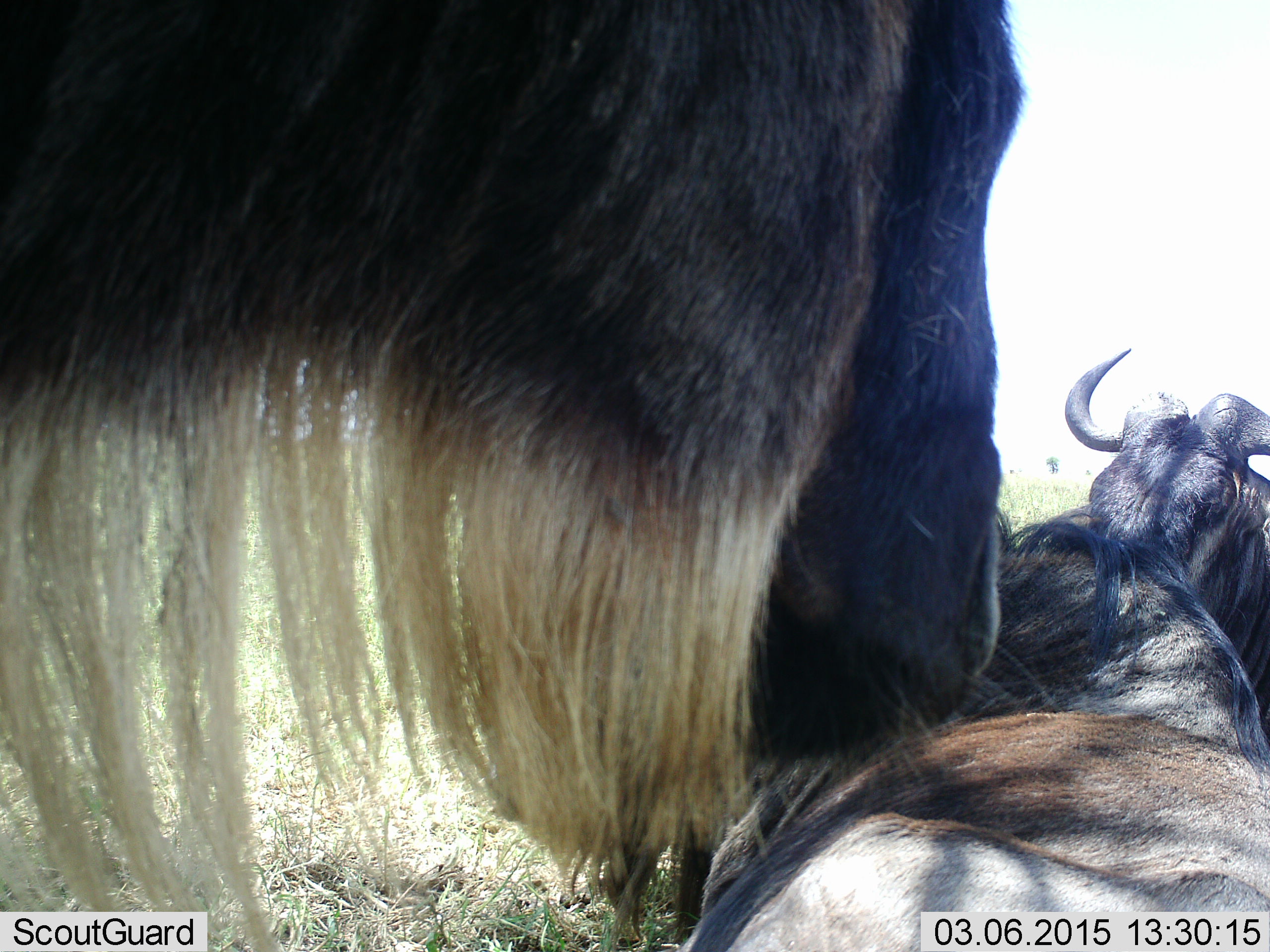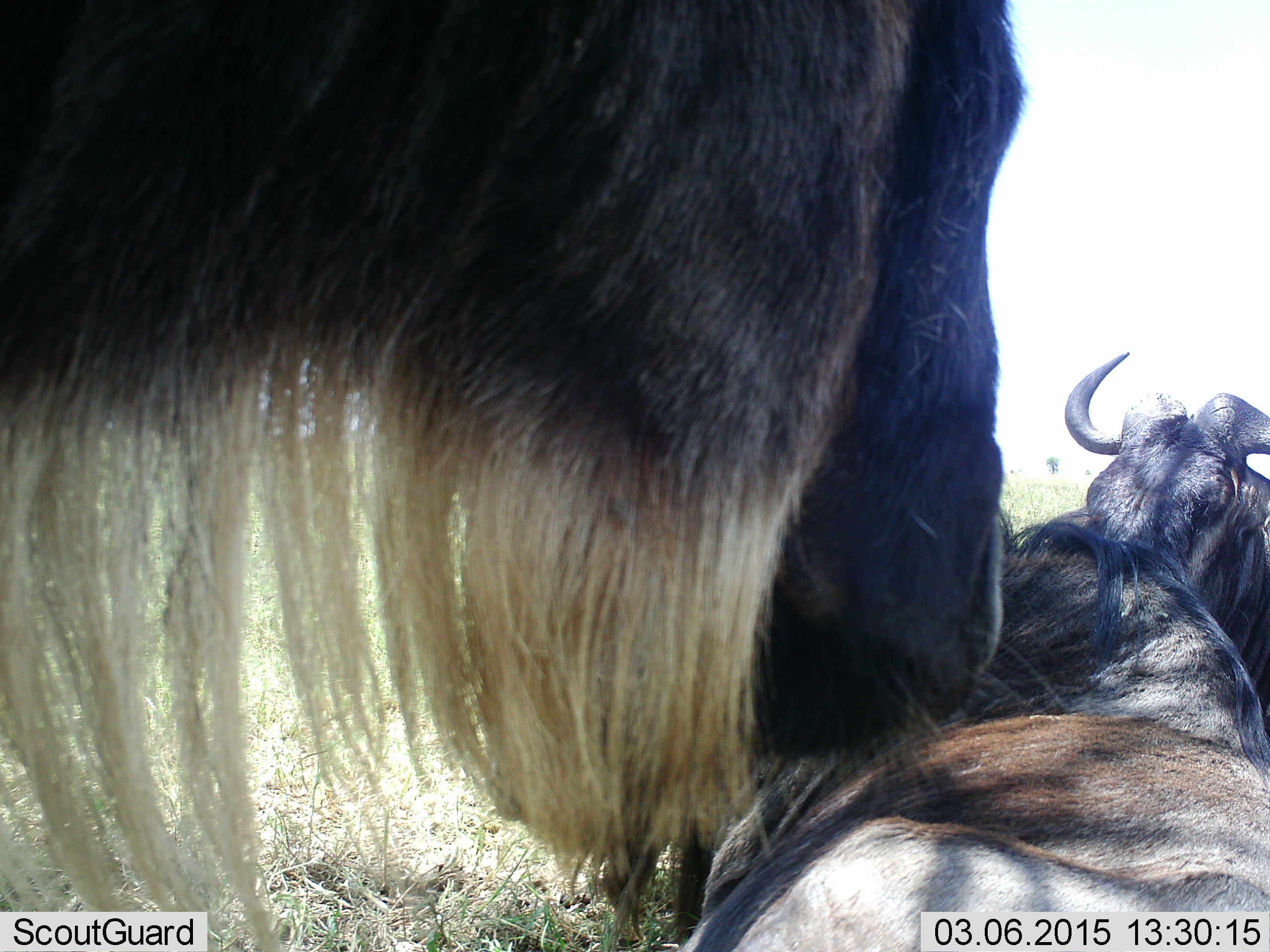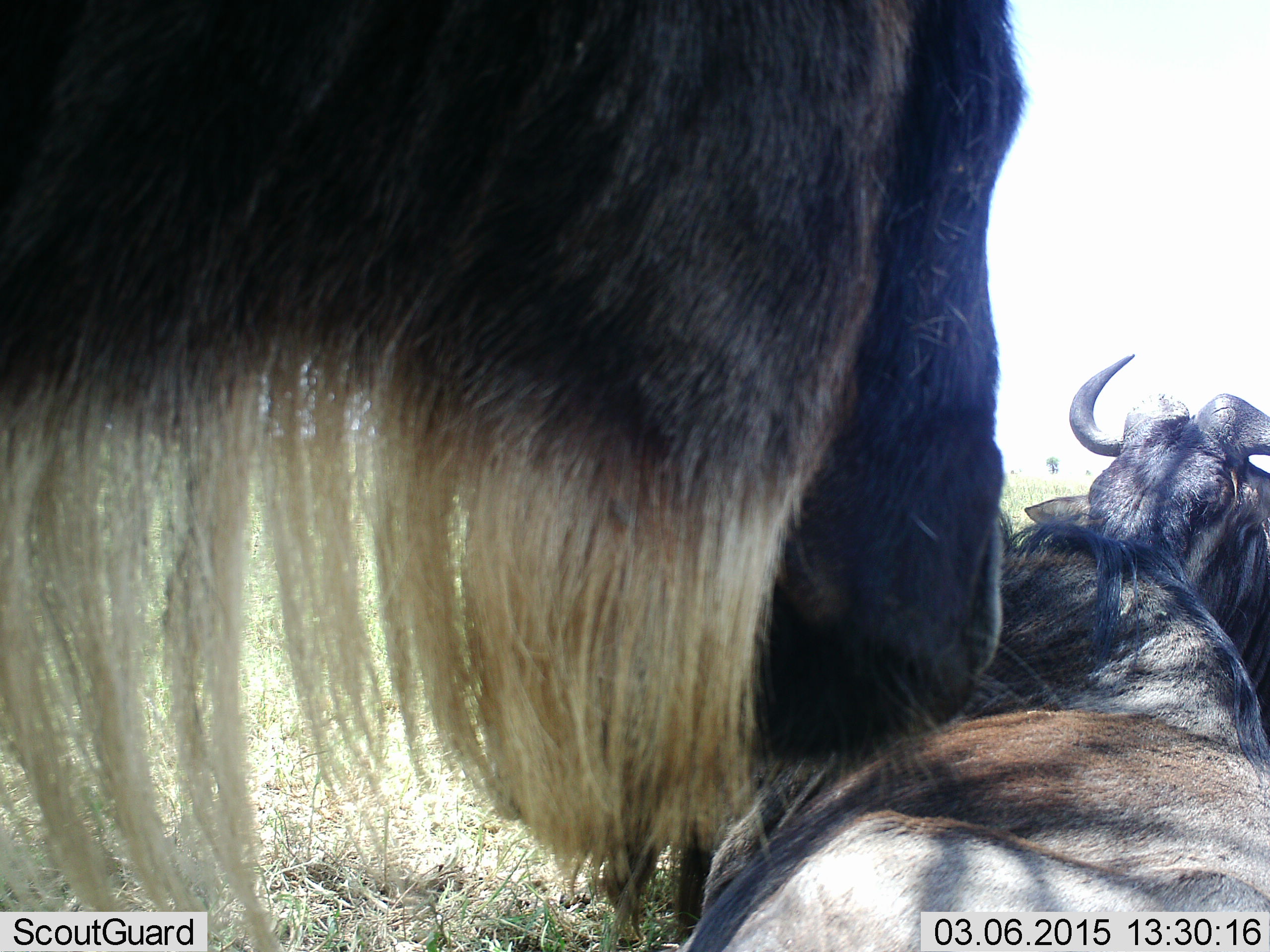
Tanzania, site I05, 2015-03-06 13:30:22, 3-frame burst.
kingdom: Animalia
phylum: Chordata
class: Mammalia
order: Artiodactyla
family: Bovidae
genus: Connochaetes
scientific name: Connochaetes taurinus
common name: blue wildebeest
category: wildebeest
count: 3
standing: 90%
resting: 80%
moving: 0%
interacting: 10%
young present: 0%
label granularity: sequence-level